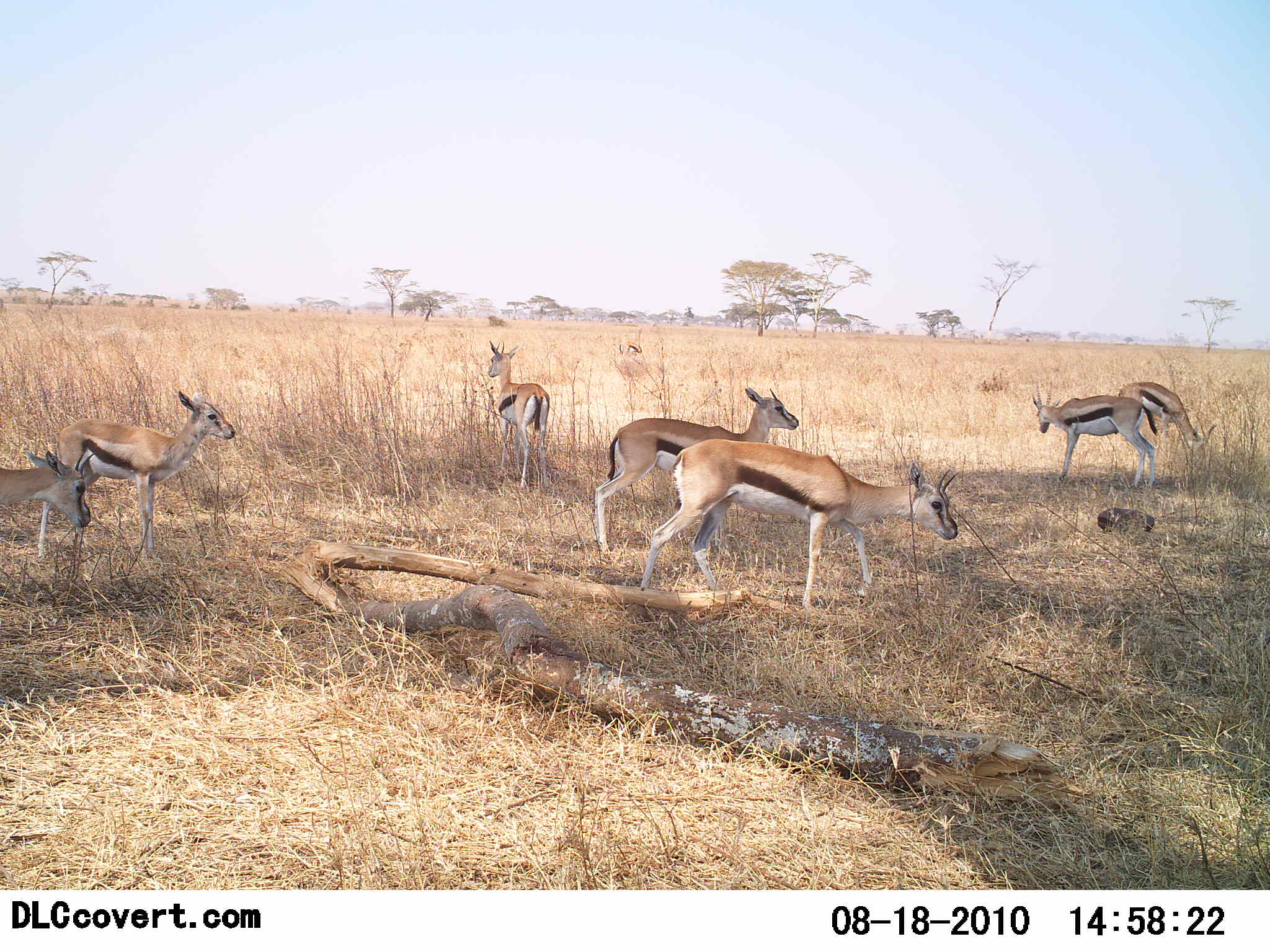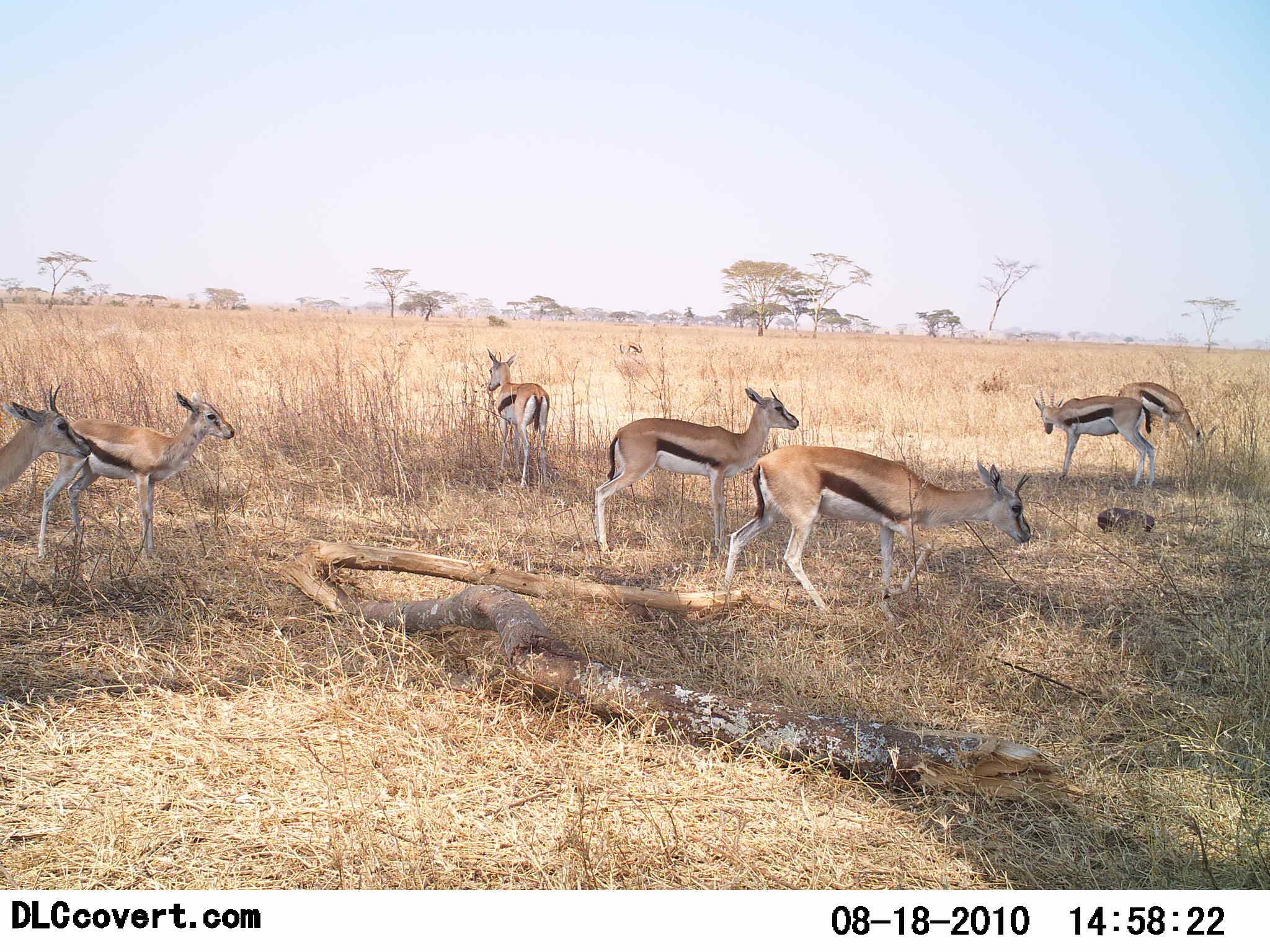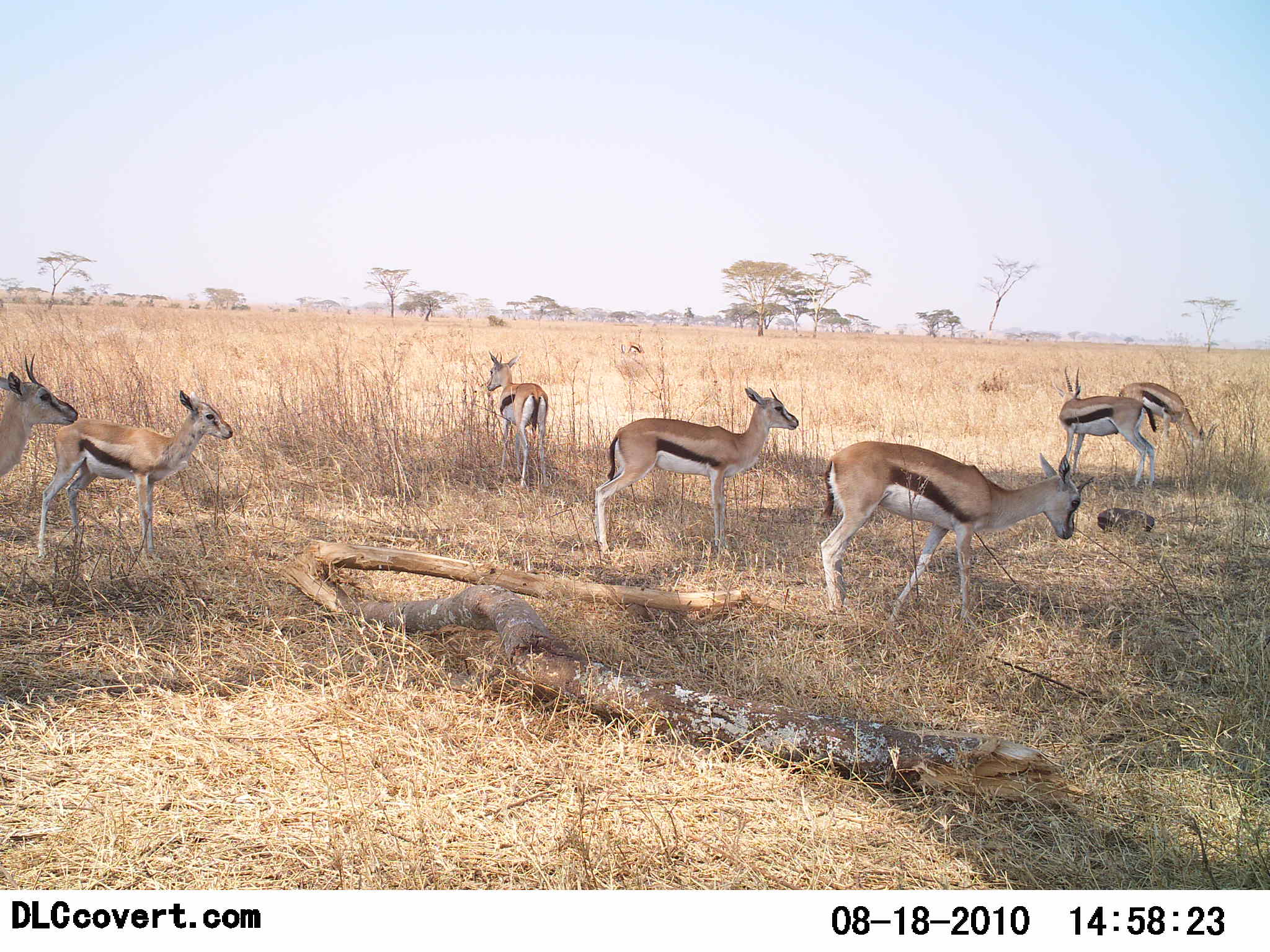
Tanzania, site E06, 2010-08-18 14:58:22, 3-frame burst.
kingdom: Animalia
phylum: Chordata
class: Mammalia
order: Artiodactyla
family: Bovidae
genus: Eudorcas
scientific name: Eudorcas thomsonii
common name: thomson's gazelle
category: gazellethomsons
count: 7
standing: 88%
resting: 0%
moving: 69%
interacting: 0%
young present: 12%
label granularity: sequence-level